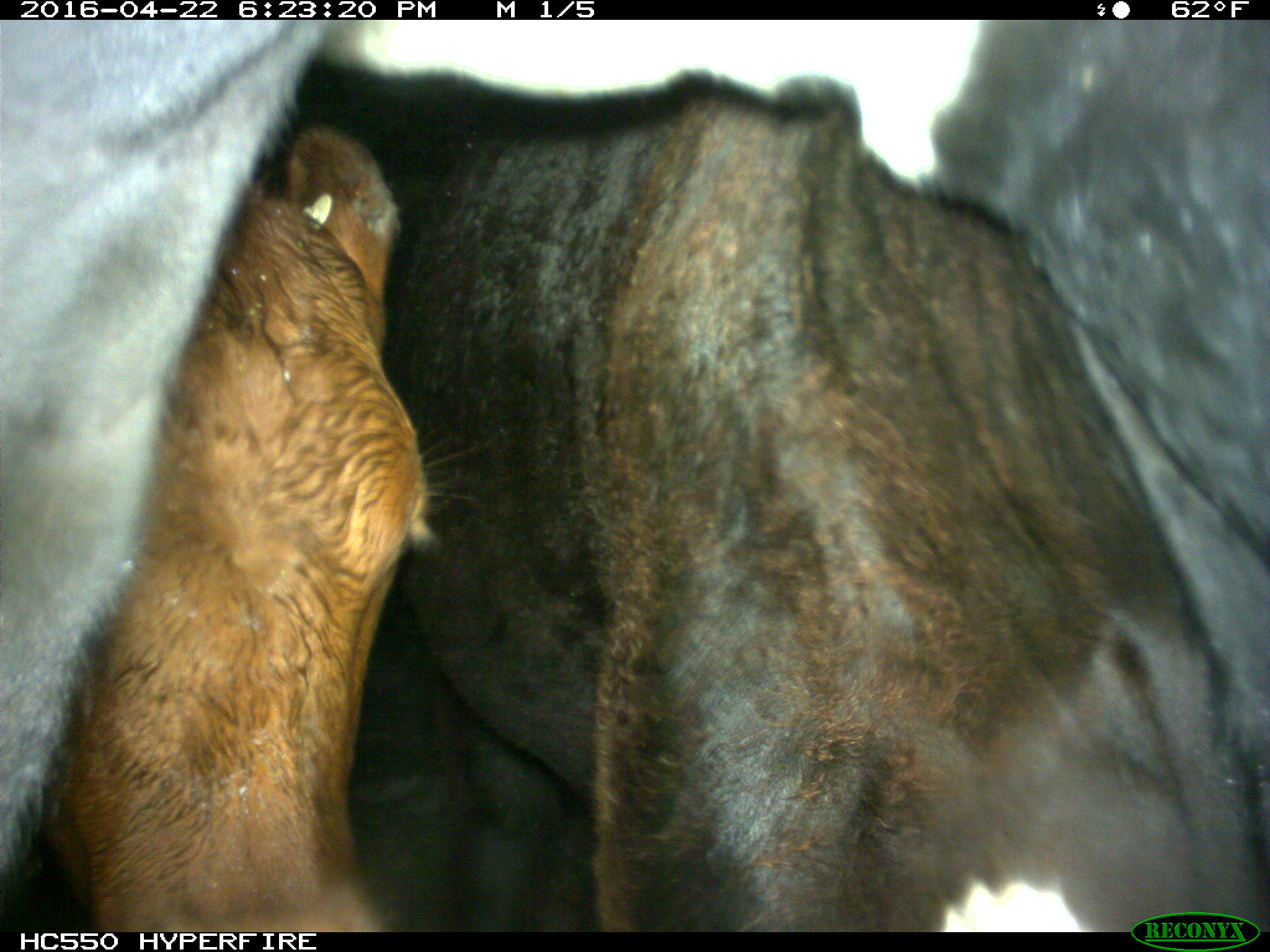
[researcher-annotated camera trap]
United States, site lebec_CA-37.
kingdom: Animalia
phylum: Chordata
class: Mammalia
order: Artiodactyla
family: Bovidae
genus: Bos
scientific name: Bos taurus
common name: domestic cow